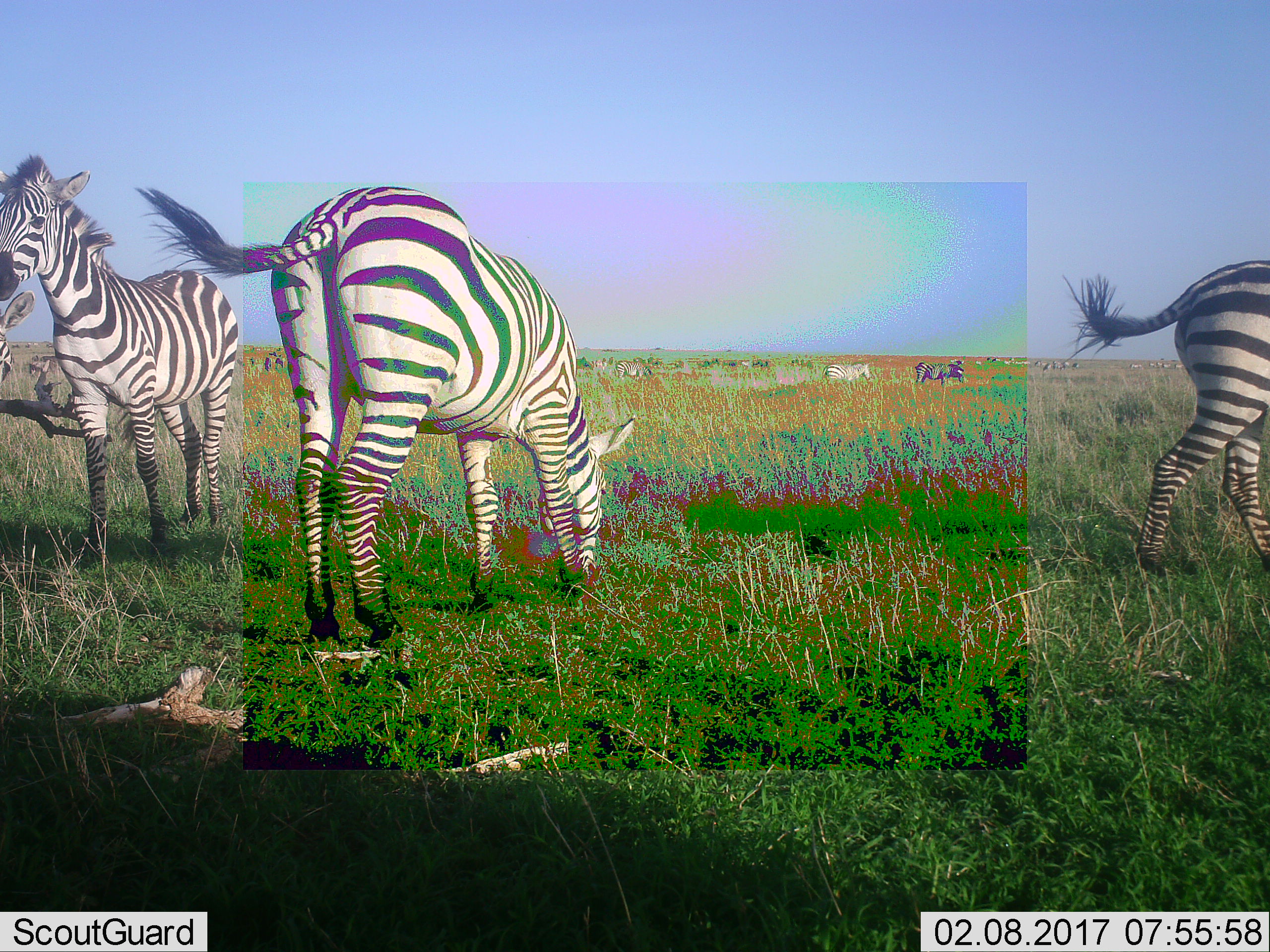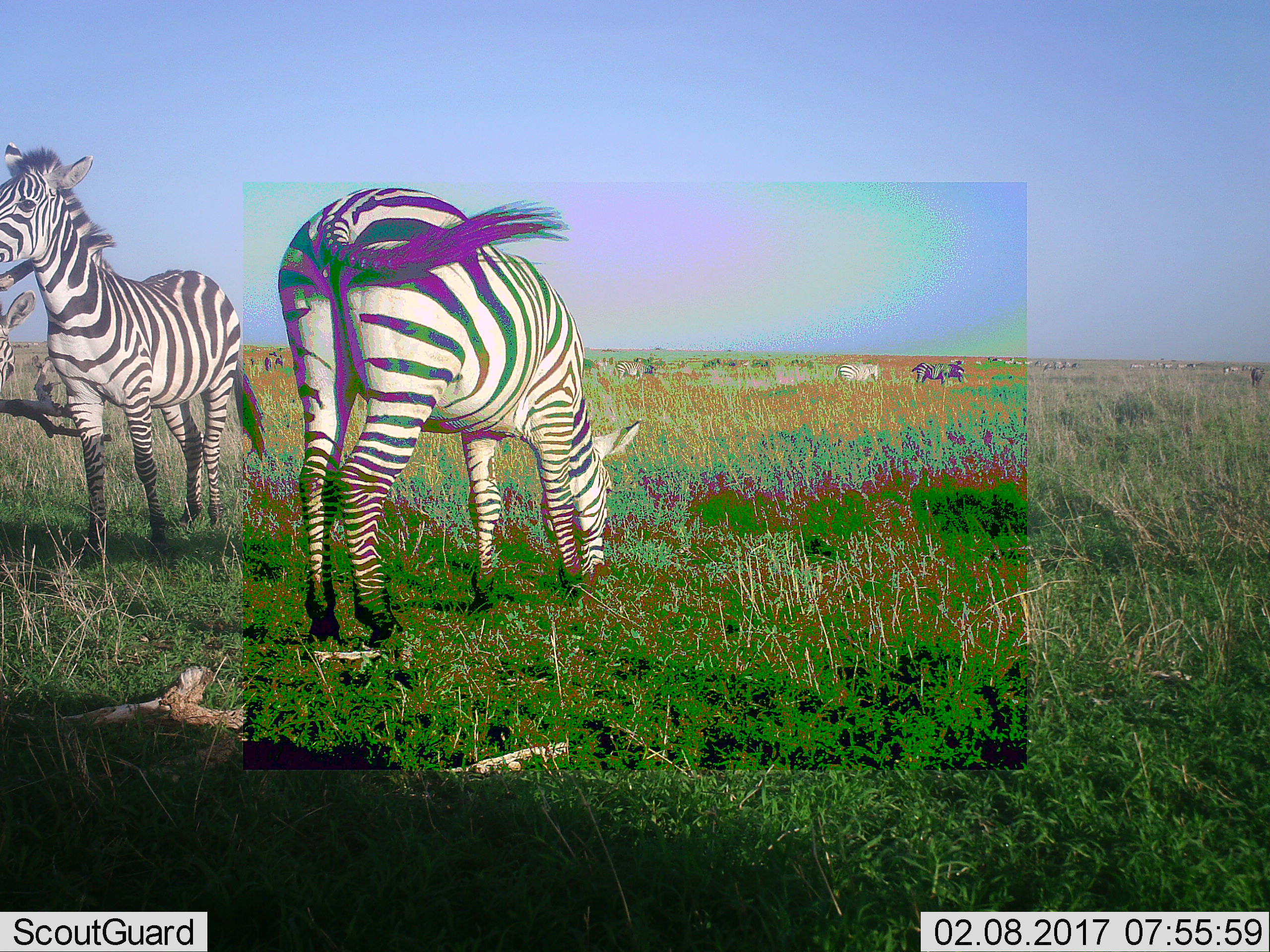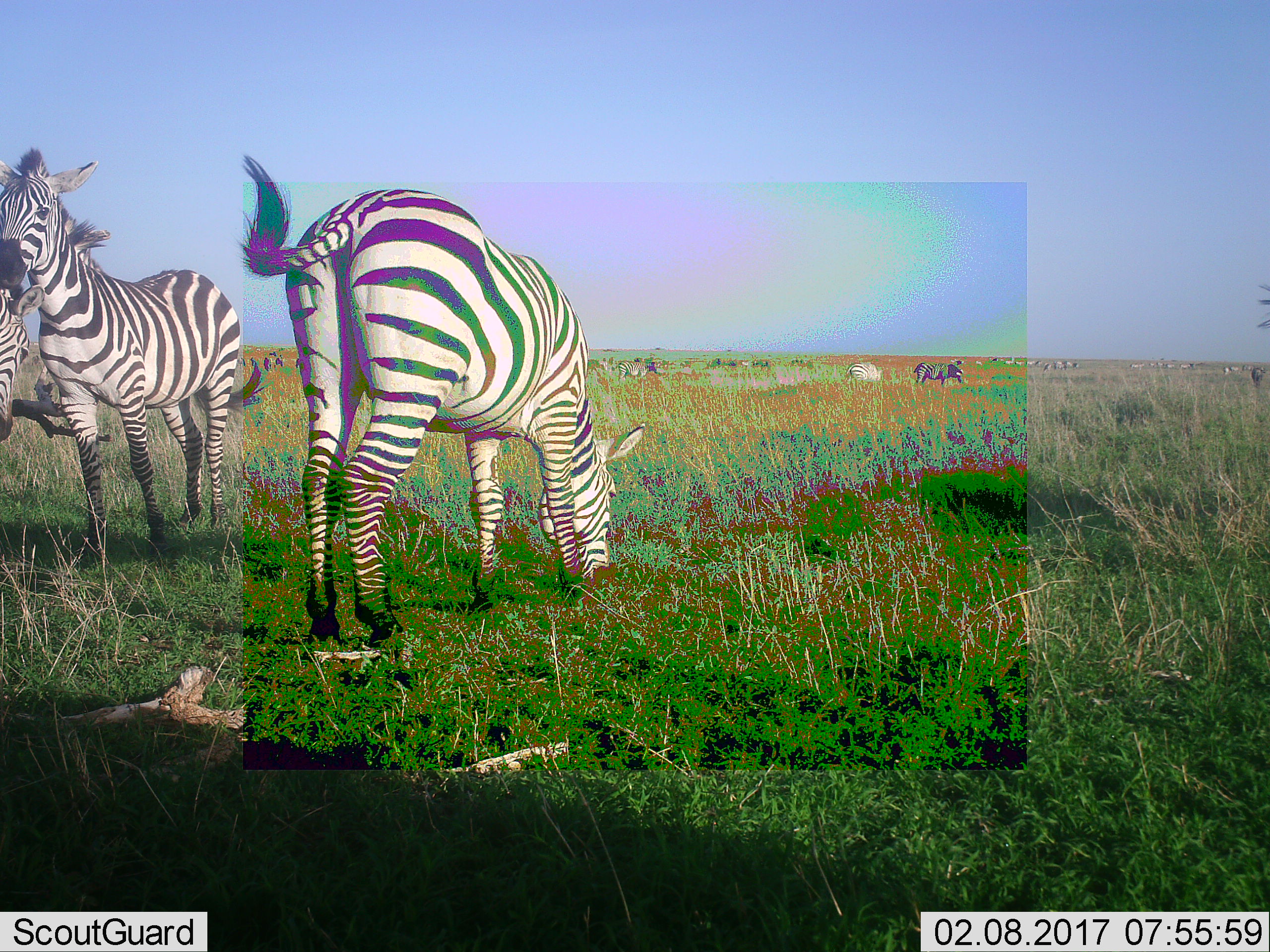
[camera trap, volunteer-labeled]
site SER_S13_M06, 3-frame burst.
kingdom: Animalia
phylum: Chordata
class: Mammalia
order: Perissodactyla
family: Equidae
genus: Equus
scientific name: Equus quagga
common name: plains zebra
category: zebraplains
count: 9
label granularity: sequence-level